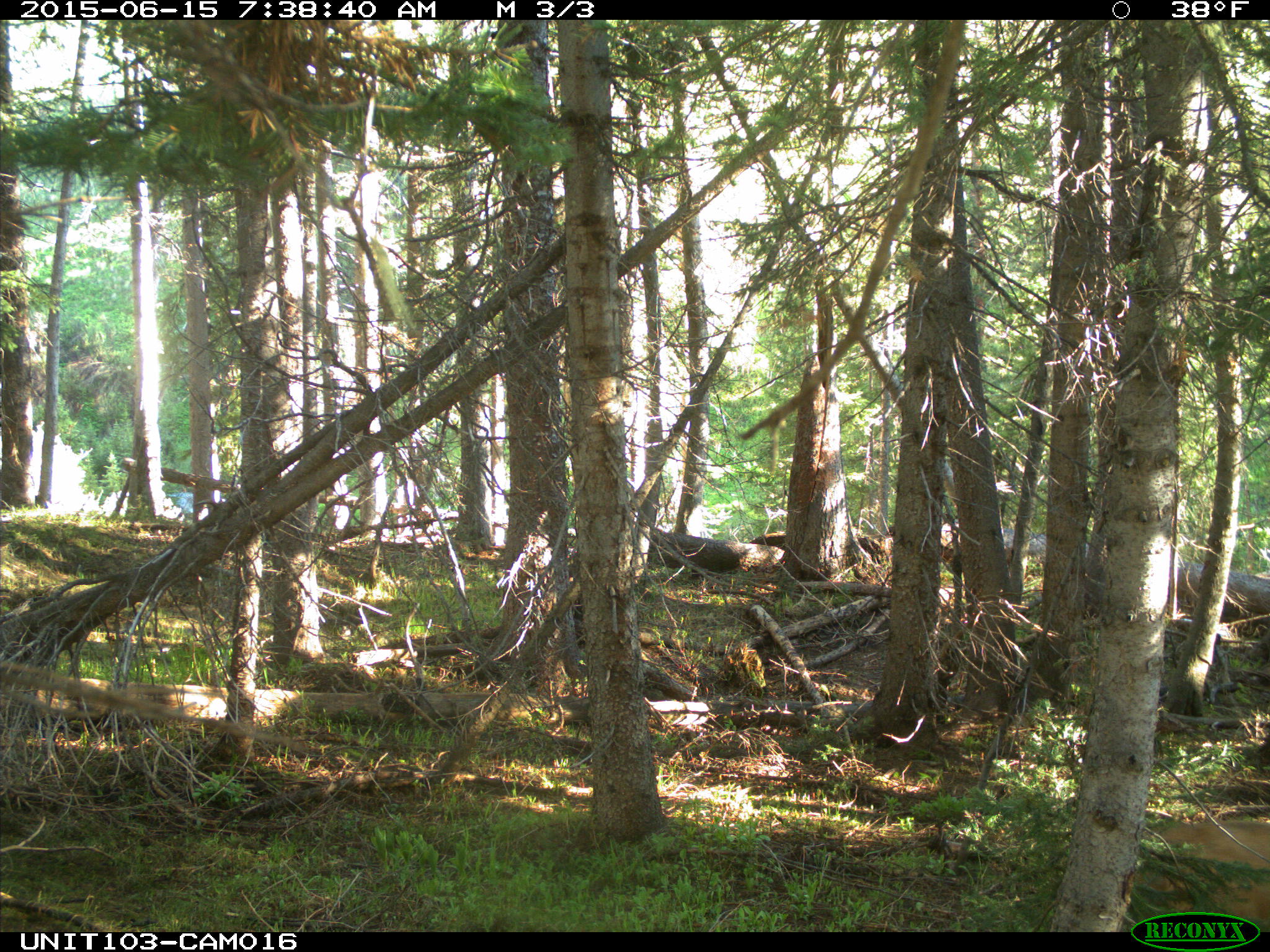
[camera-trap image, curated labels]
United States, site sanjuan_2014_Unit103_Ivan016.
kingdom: Animalia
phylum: Chordata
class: Mammalia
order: Artiodactyla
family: Cervidae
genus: Odocoileus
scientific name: Odocoileus hemionus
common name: mule deer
Odocoileus hemionus (mule deer).